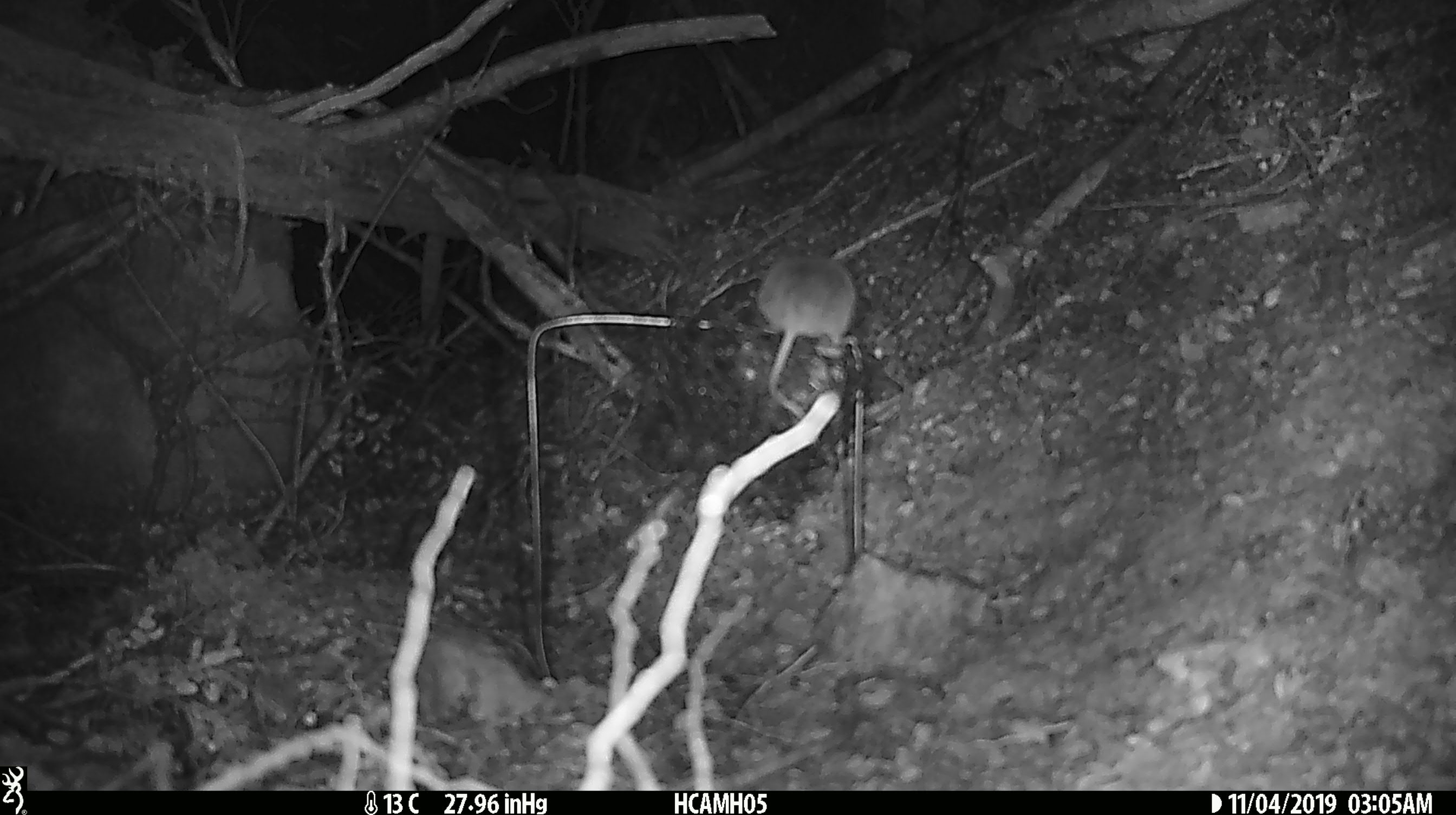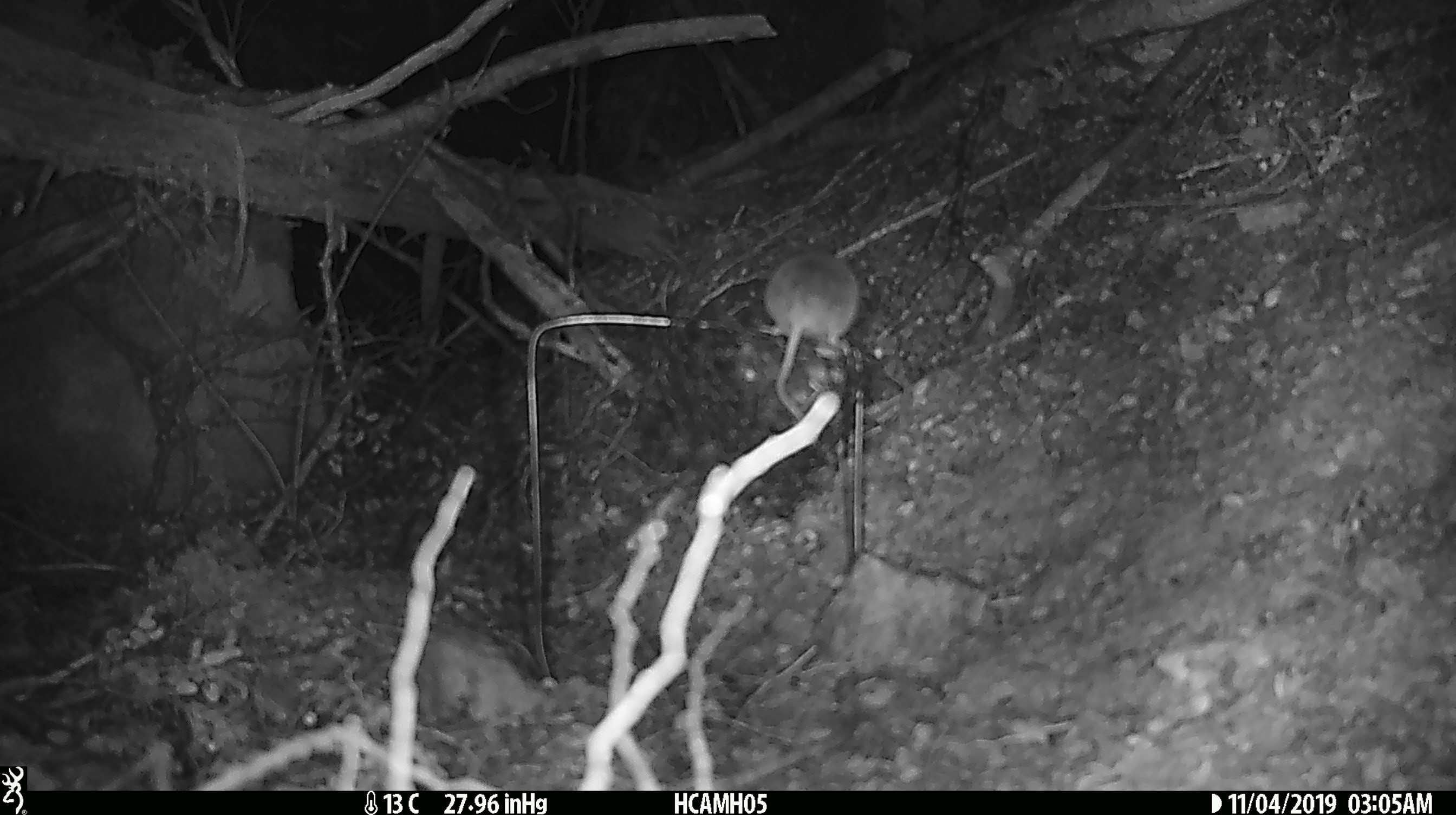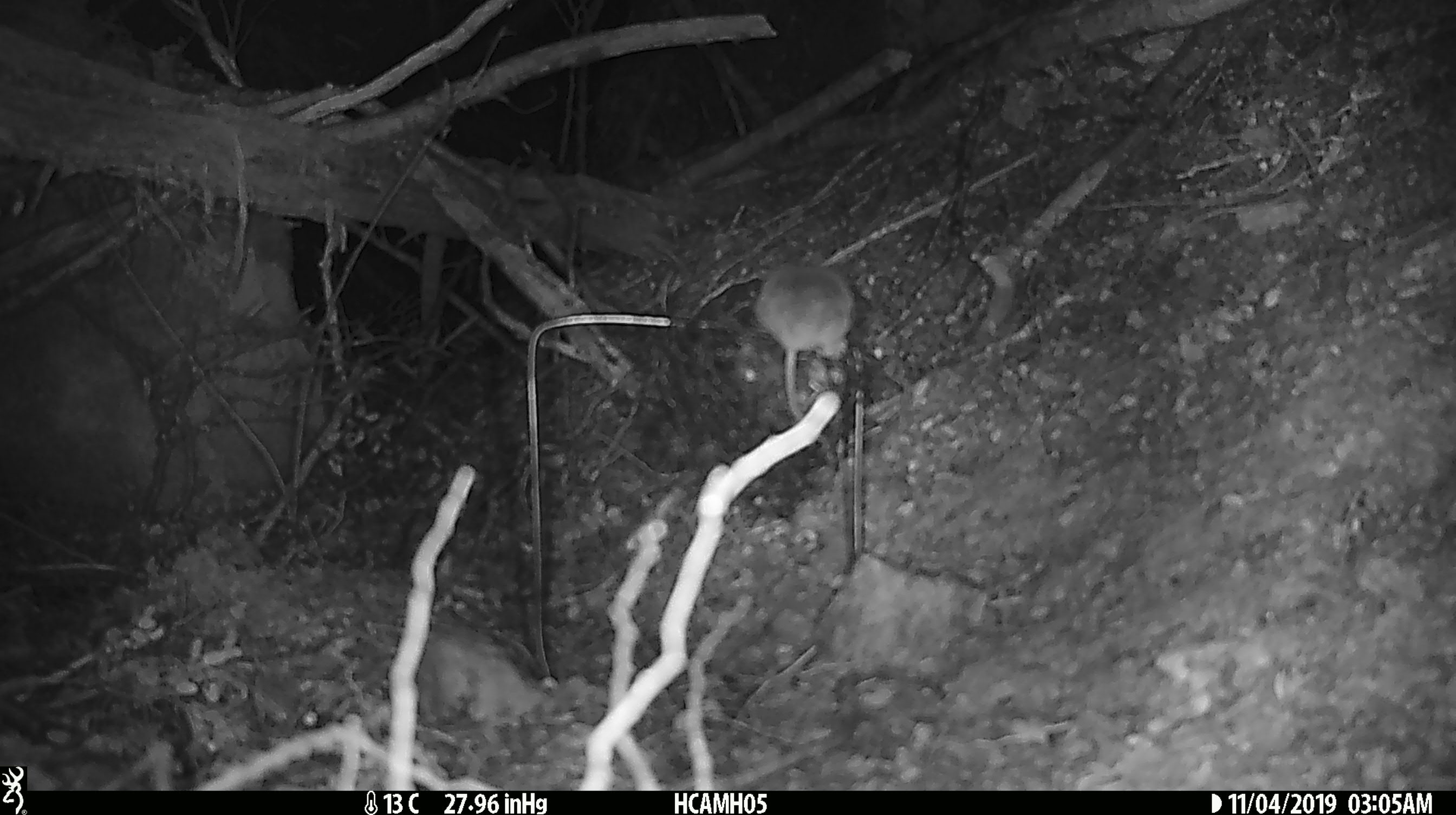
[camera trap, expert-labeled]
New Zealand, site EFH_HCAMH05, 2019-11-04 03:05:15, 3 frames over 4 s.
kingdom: Animalia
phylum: Chordata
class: Mammalia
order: Rodentia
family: Muridae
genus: Mus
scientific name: Mus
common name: mouse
Mouse (Mus).